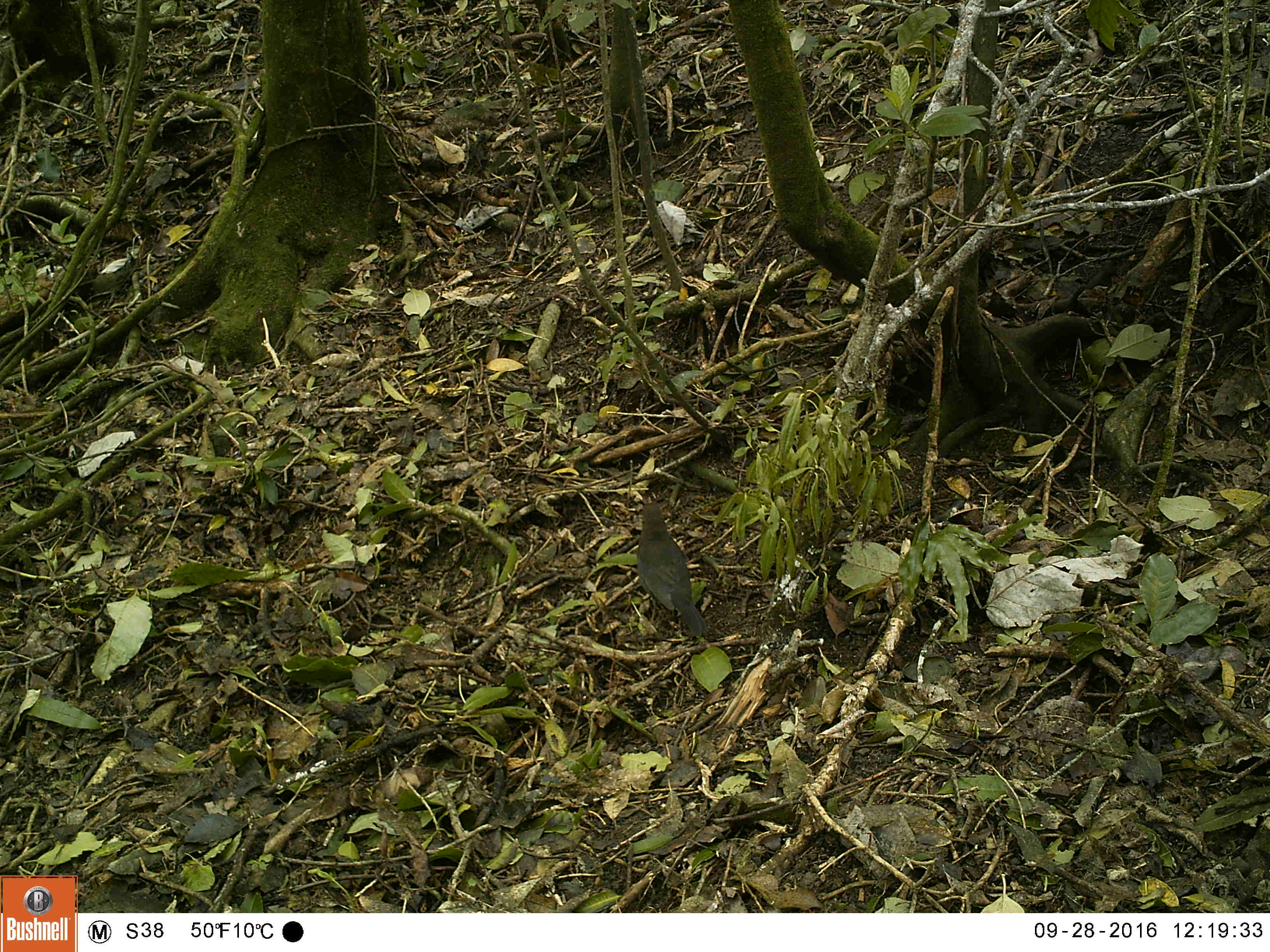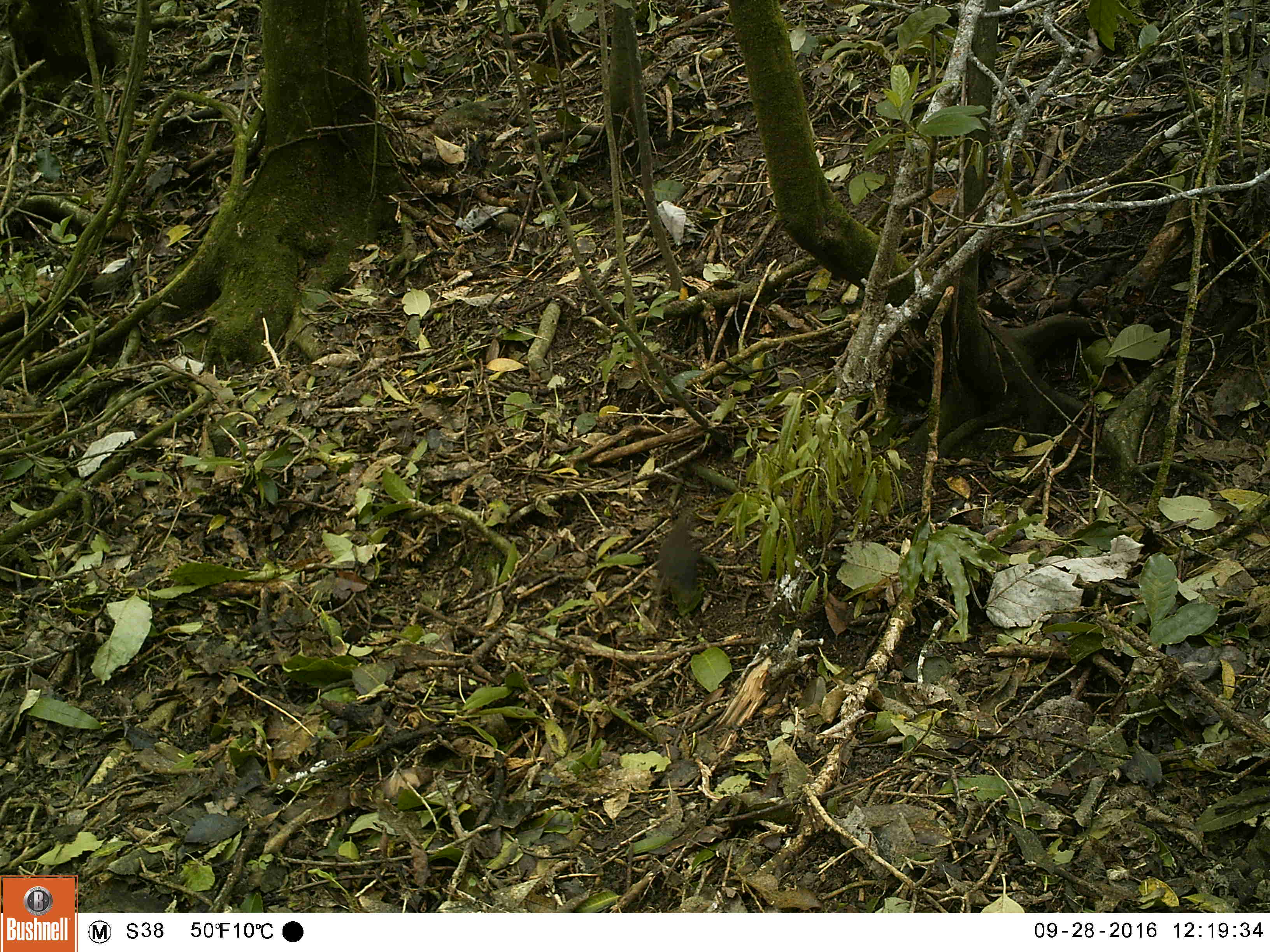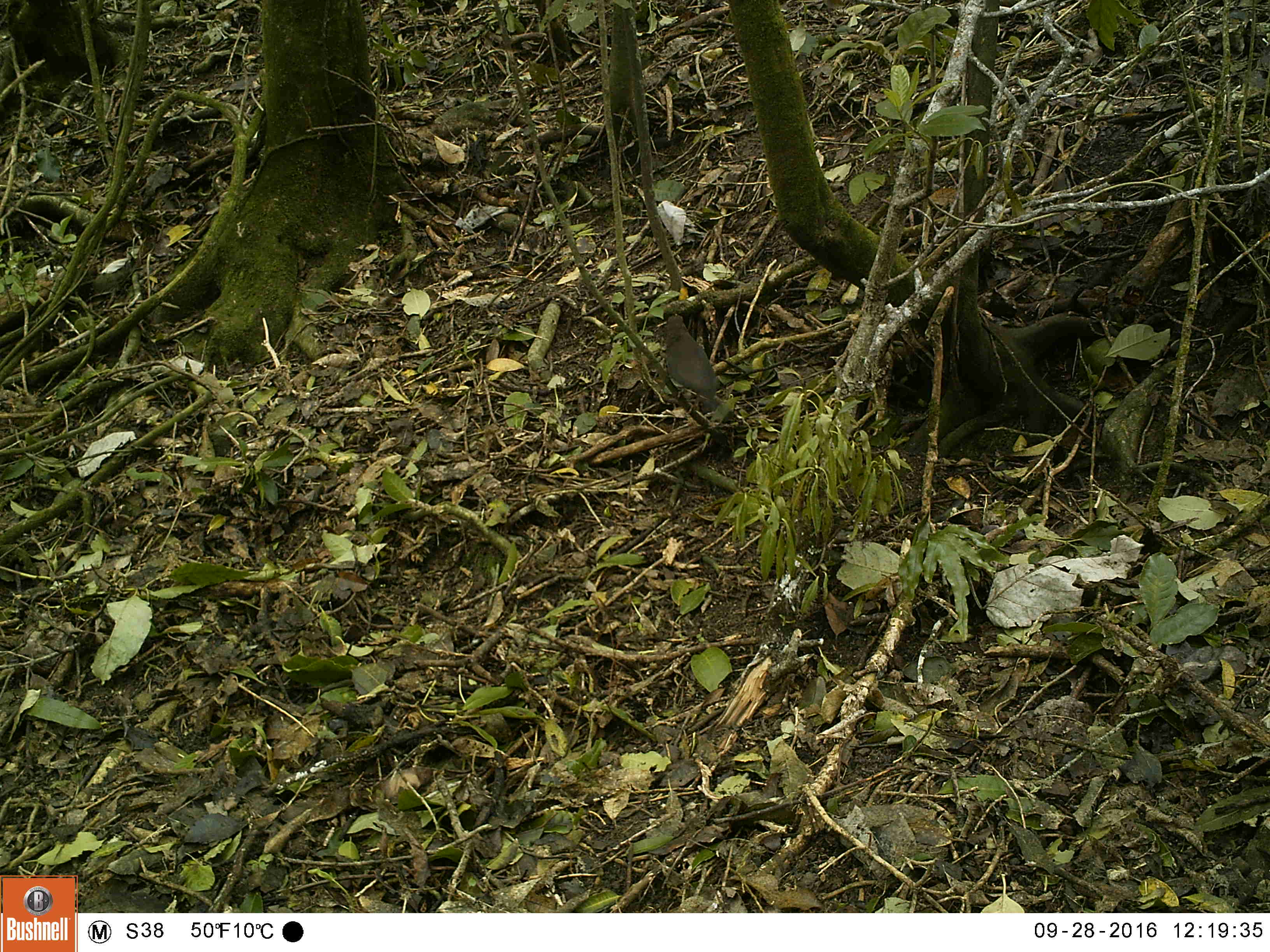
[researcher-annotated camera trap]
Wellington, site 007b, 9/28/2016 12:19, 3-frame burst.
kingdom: Animalia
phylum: Chordata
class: Aves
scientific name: Aves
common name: bird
Bird (Aves).